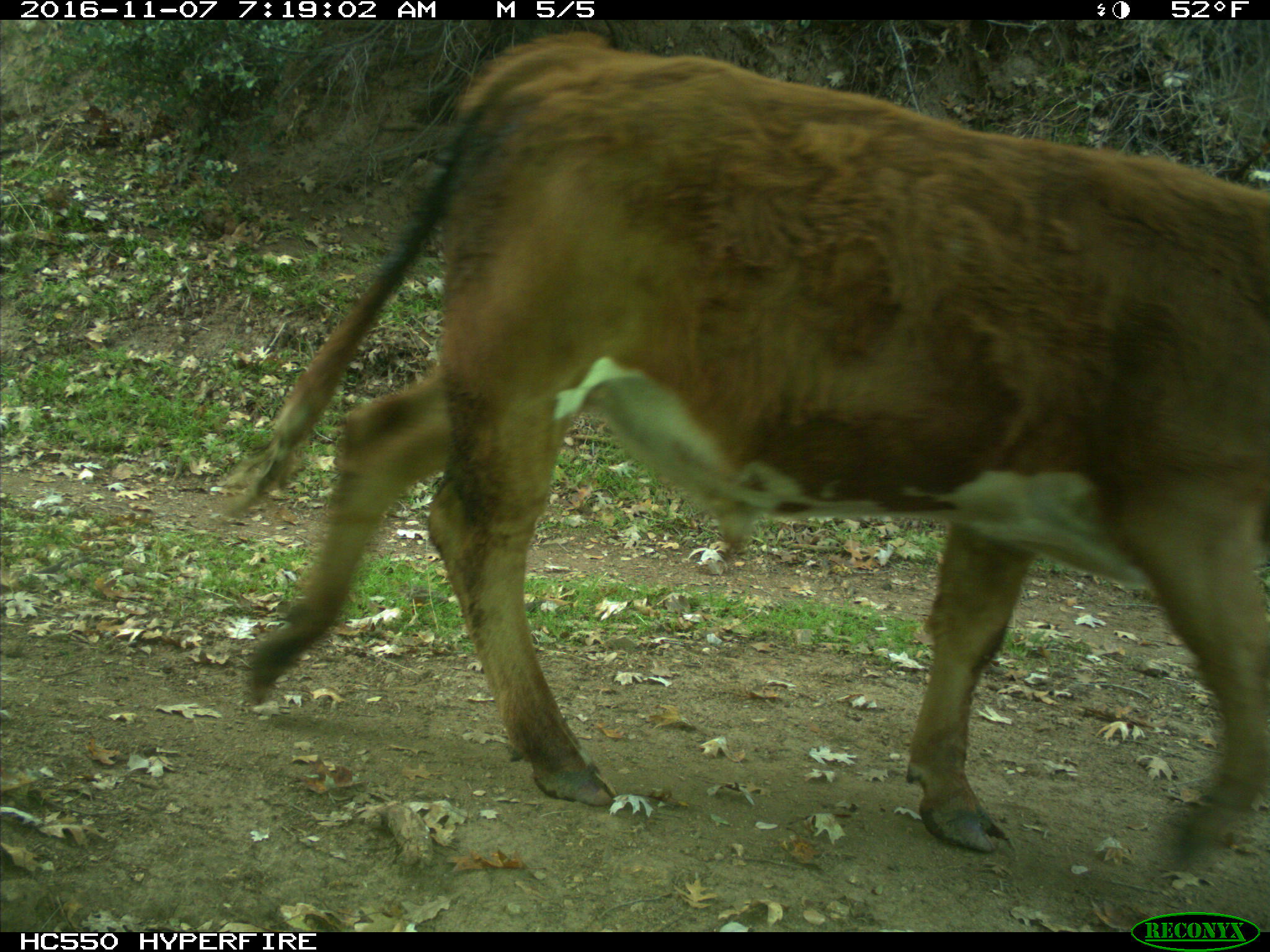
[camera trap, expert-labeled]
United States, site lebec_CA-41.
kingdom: Animalia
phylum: Chordata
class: Mammalia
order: Artiodactyla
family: Bovidae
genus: Bos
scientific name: Bos taurus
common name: domestic cow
Bos taurus (domestic cow).